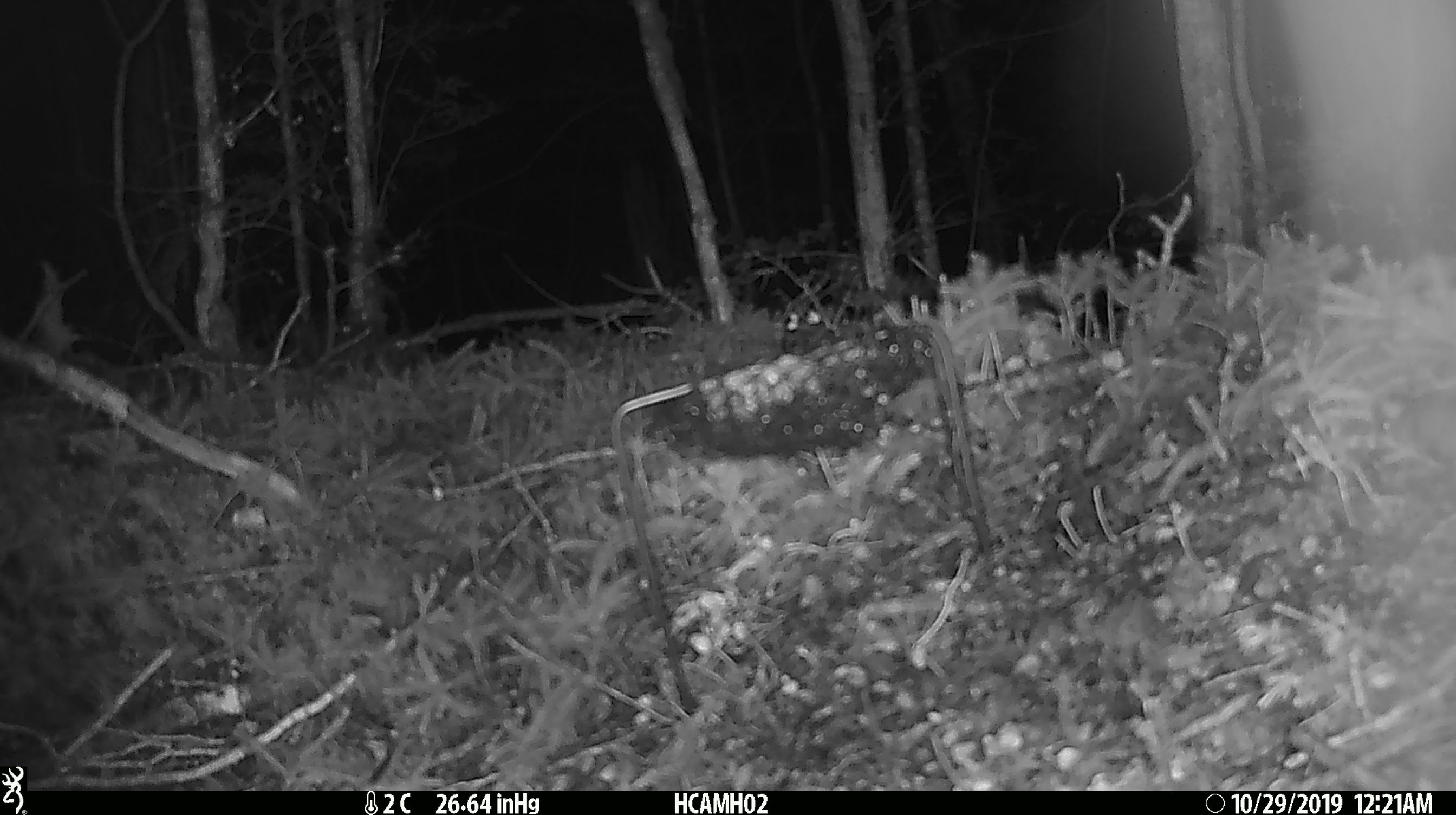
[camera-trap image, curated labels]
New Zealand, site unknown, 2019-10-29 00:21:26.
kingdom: Animalia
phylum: Chordata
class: Mammalia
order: Rodentia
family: Muridae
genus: Mus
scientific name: Mus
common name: mouse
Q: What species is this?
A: Mouse (Mus).